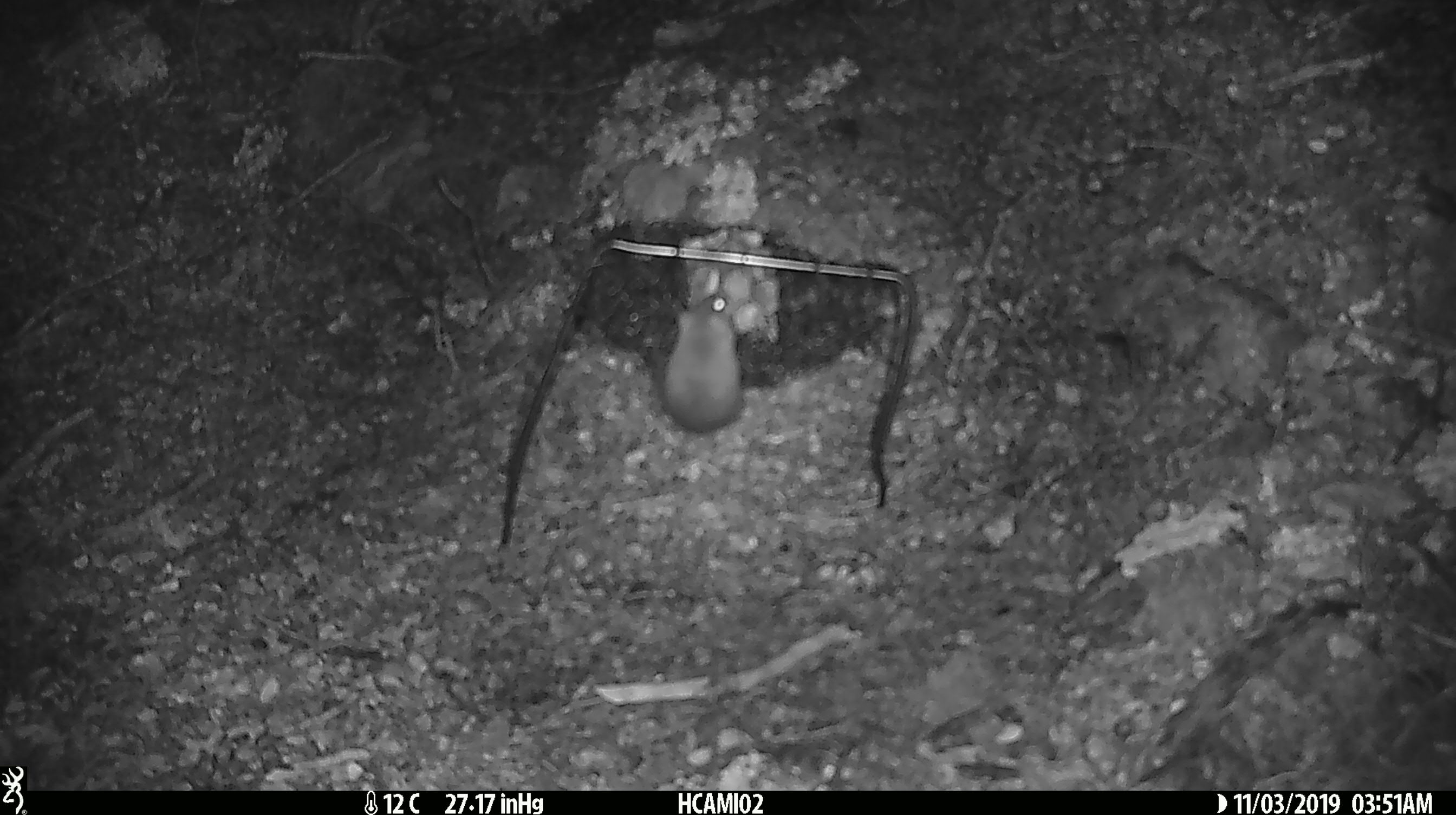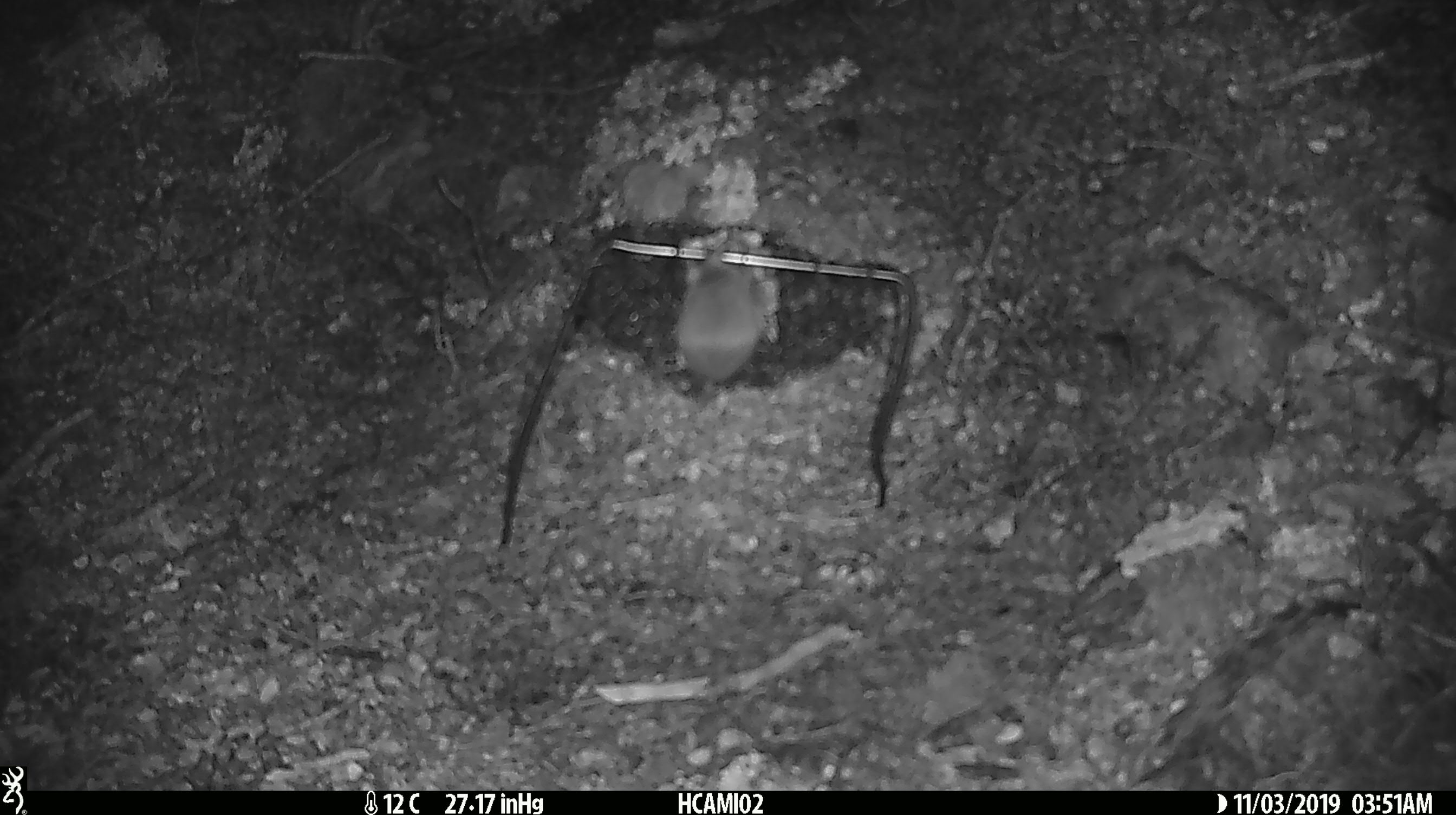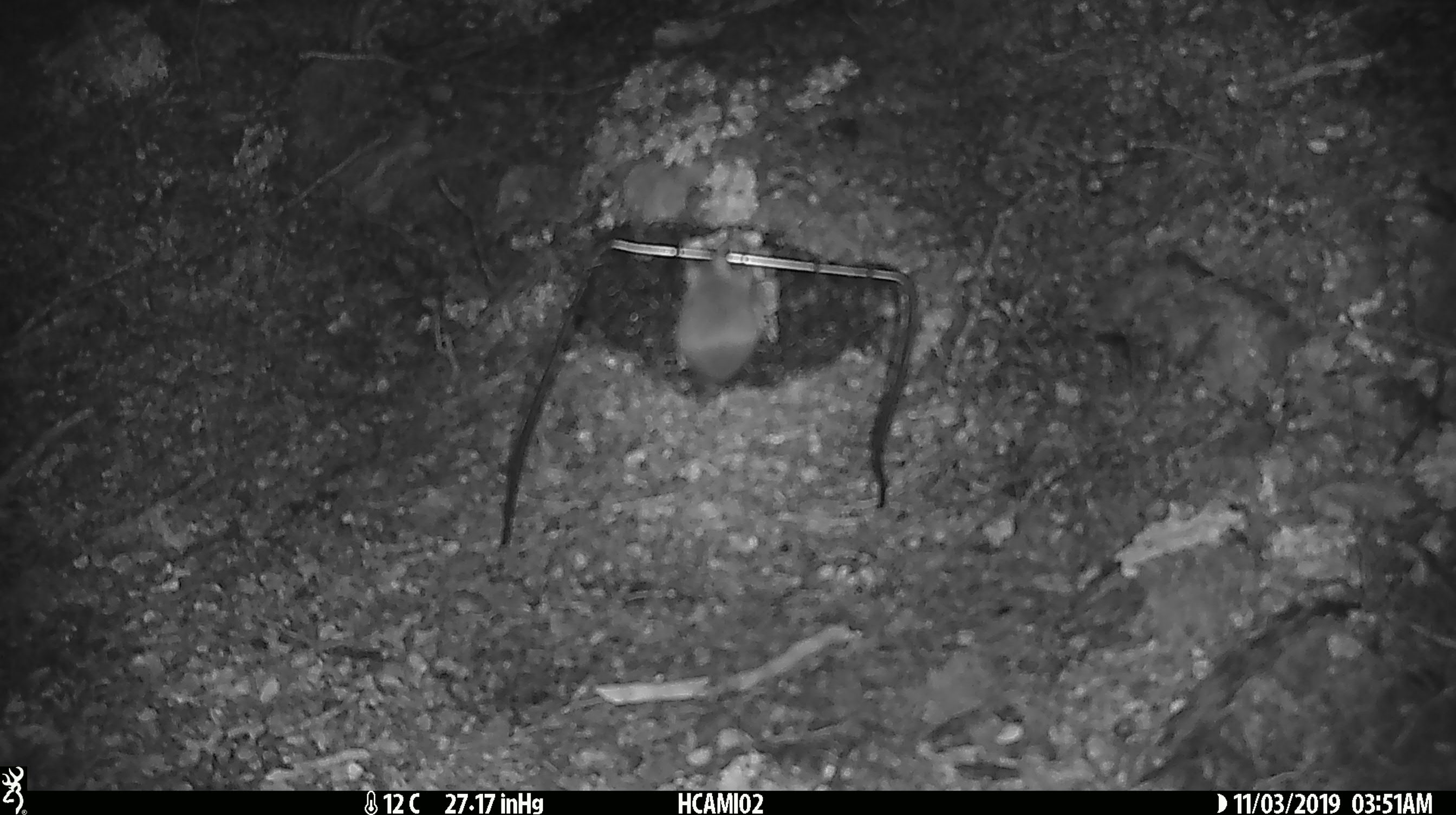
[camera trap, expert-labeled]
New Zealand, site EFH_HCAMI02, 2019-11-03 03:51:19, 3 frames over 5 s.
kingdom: Animalia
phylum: Chordata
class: Mammalia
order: Rodentia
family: Muridae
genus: Mus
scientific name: Mus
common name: mouse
Mouse (Mus).